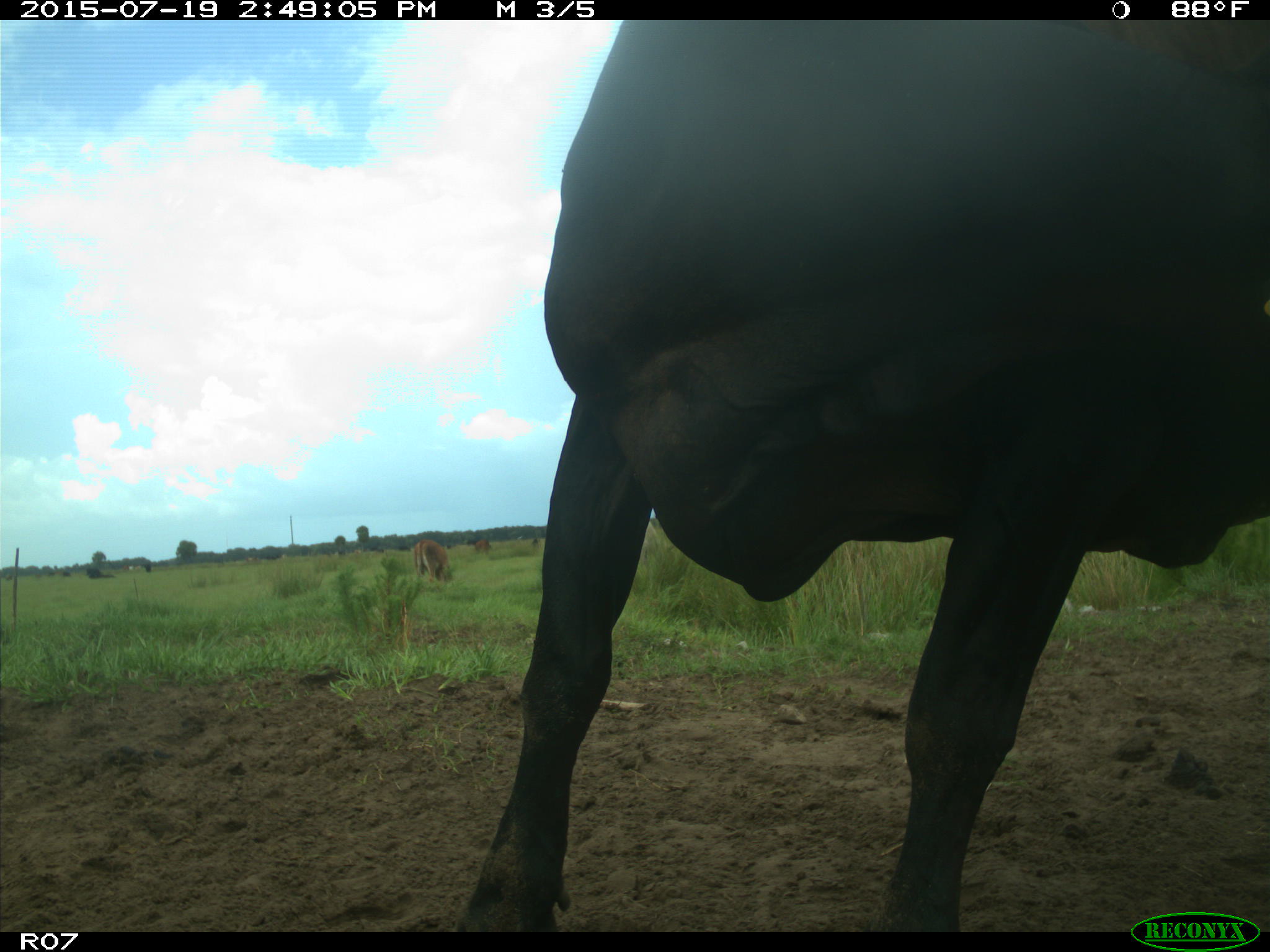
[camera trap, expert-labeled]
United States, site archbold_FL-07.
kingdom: Animalia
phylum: Chordata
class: Mammalia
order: Artiodactyla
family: Bovidae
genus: Bos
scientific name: Bos taurus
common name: domestic cow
Bos taurus (domestic cow).